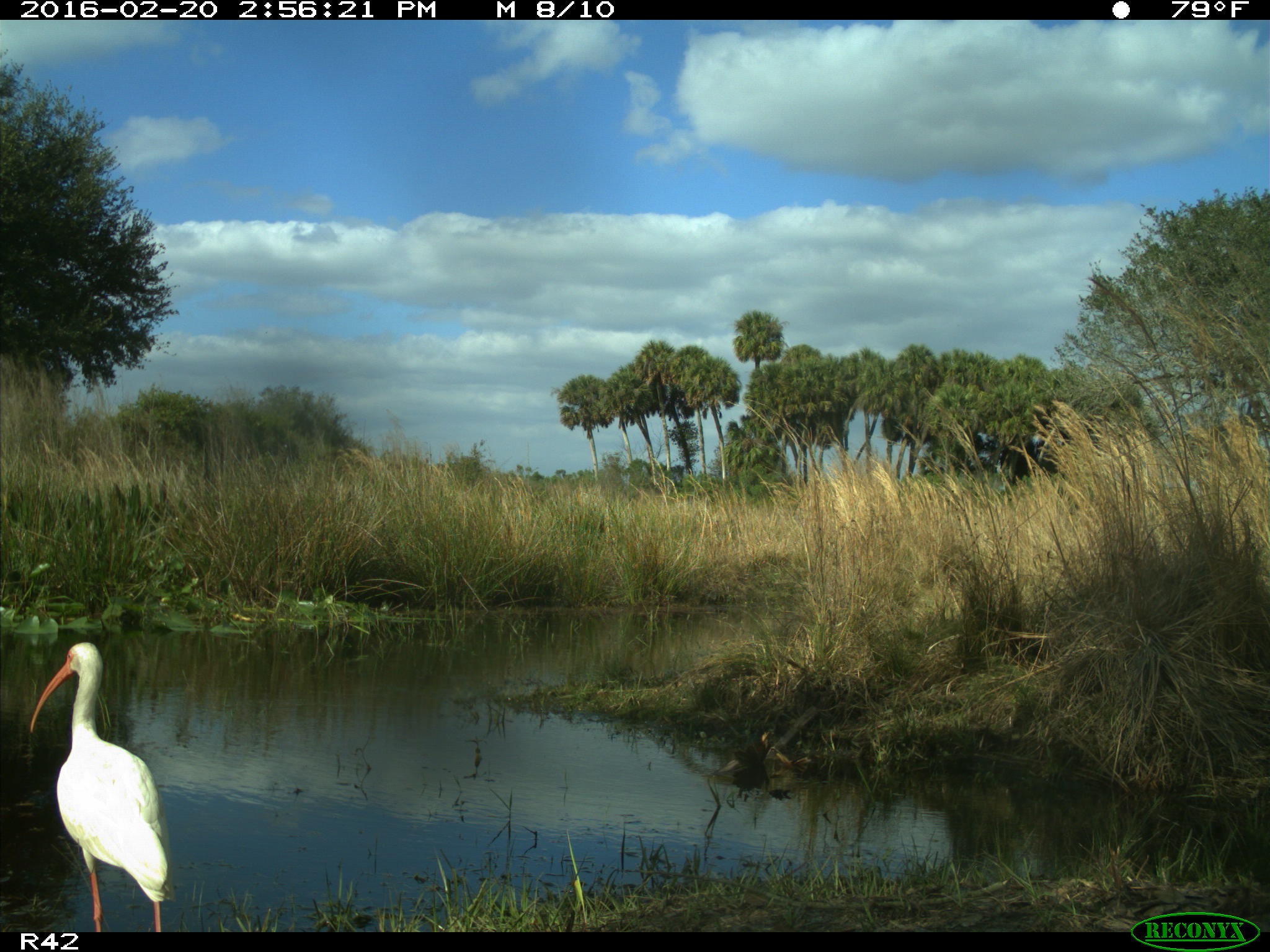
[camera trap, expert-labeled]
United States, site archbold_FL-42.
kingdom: Animalia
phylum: Chordata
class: Aves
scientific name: Aves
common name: birds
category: unidentified bird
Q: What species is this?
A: Unidentified bird (birds) (Aves).